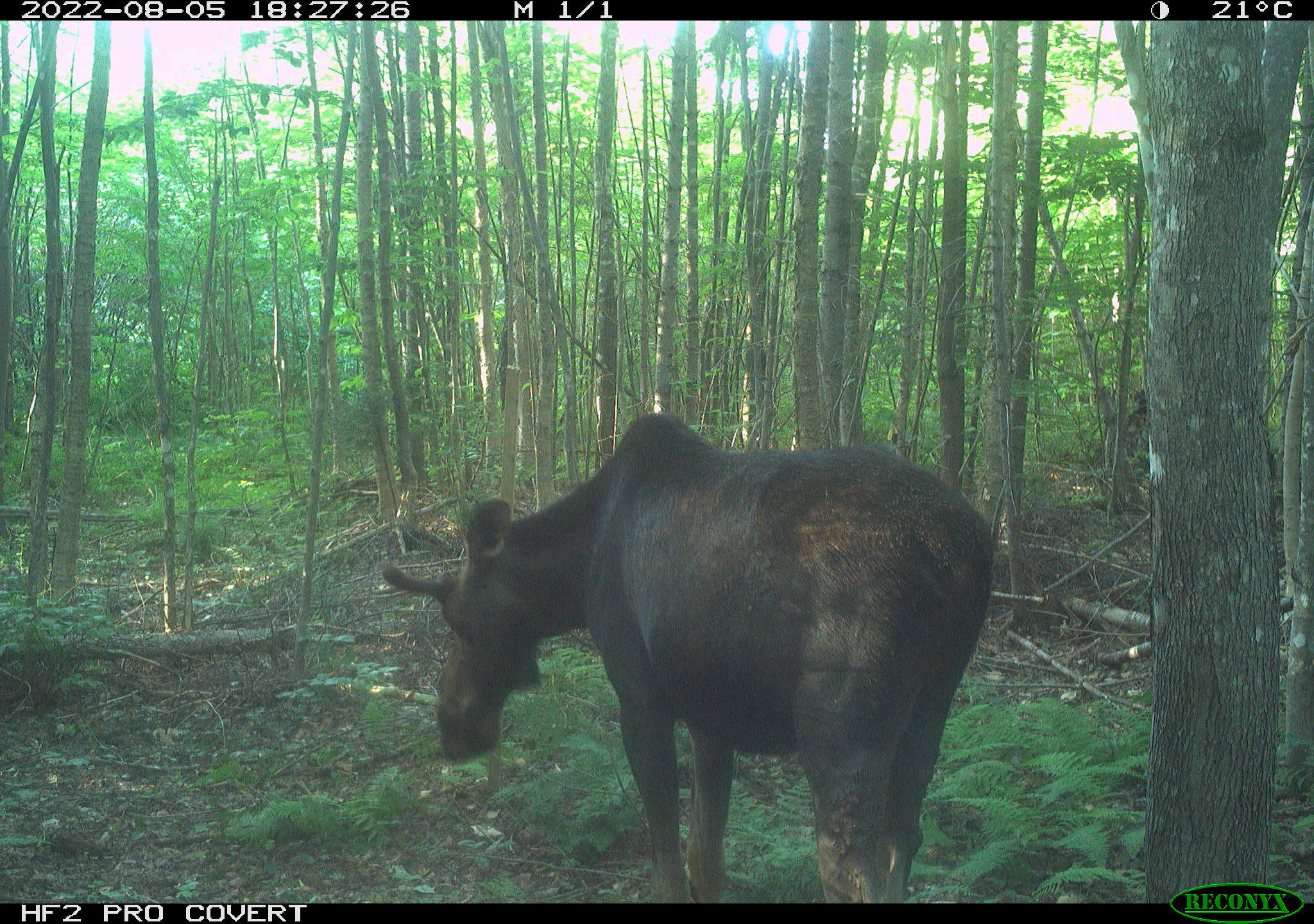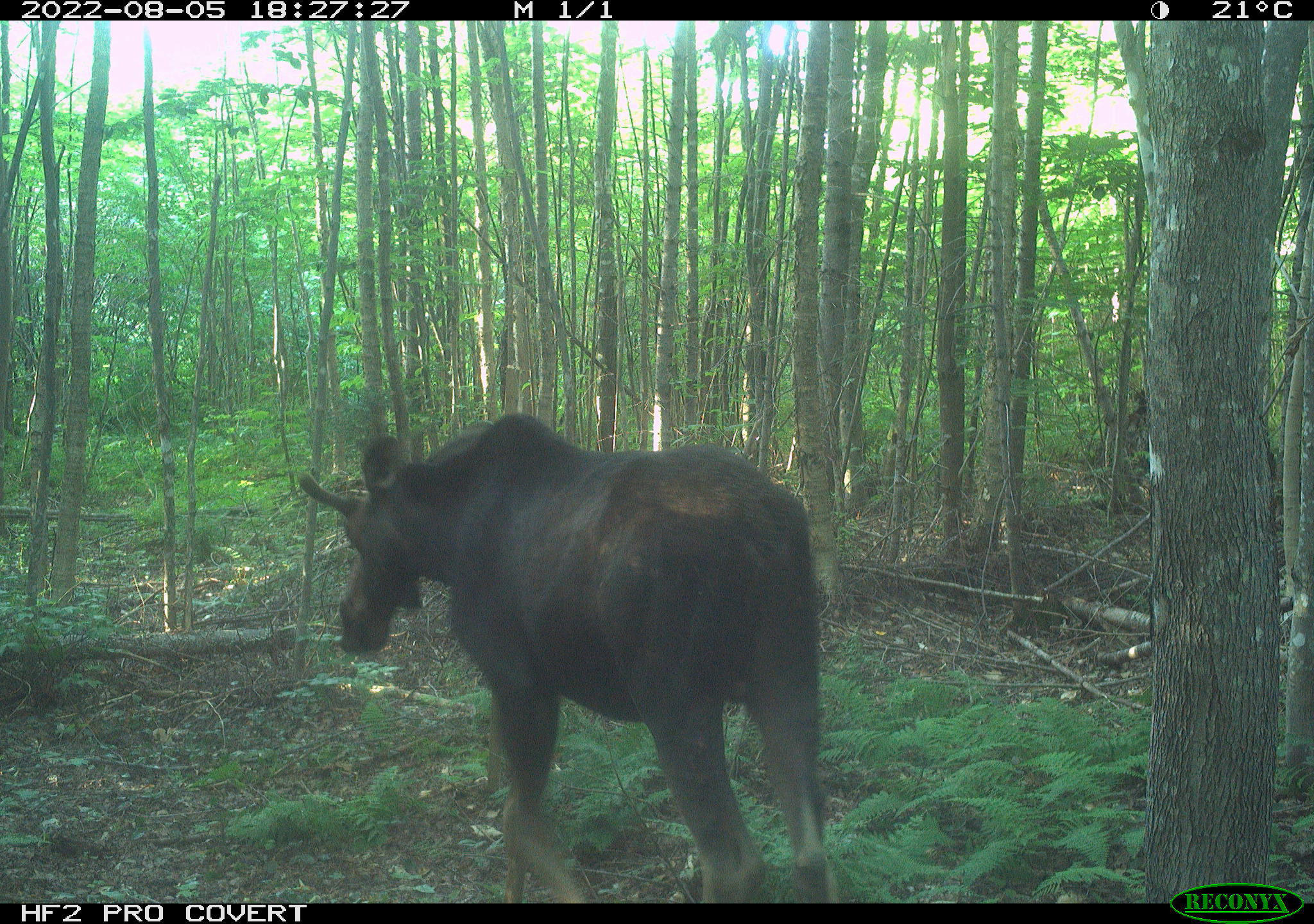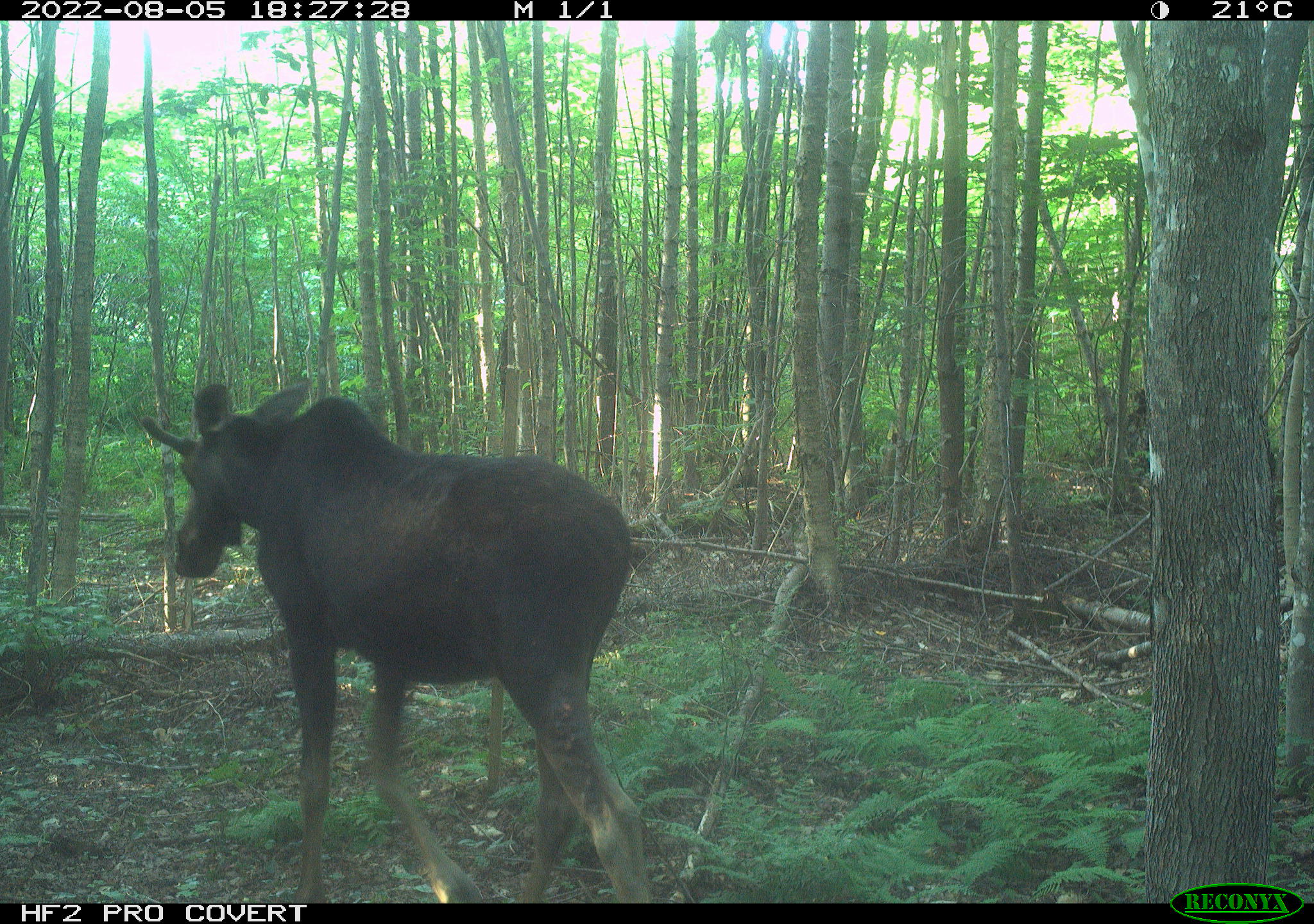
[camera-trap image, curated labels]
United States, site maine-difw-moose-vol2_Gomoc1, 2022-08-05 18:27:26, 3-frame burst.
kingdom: Animalia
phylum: Chordata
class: Mammalia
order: Artiodactyla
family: Cervidae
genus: Alces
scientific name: Alces alces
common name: moose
Moose (Alces alces).